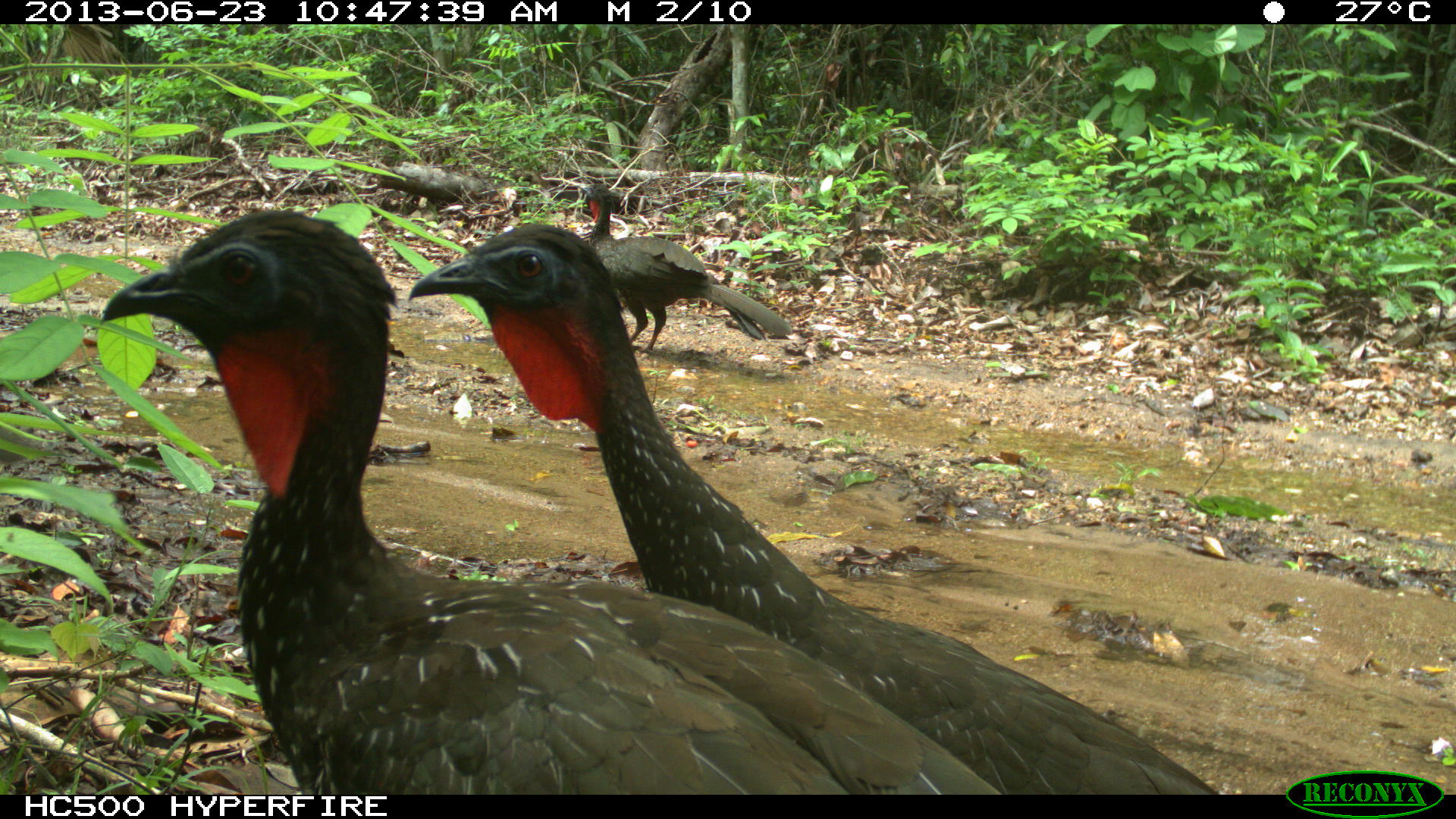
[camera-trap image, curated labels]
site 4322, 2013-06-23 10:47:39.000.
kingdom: Animalia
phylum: Chordata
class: Aves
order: Galliformes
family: Cracidae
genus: Penelope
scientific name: Penelope purpurascens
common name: crested guan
Penelope purpurascens (crested guan), count 4.